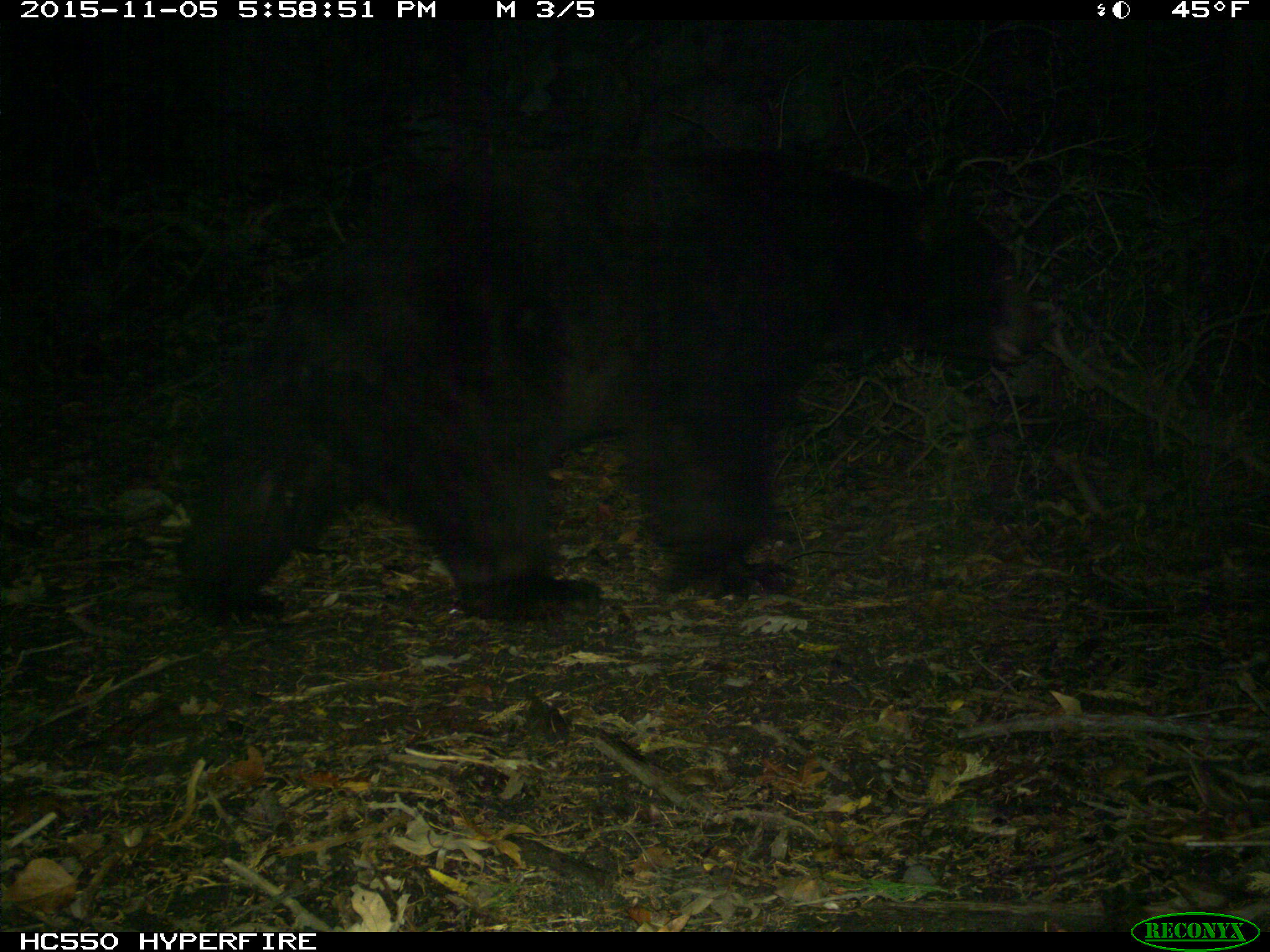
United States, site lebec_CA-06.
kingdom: Animalia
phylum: Chordata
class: Mammalia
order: Carnivora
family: Ursidae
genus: Ursus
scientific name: Ursus americanus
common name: american black bear